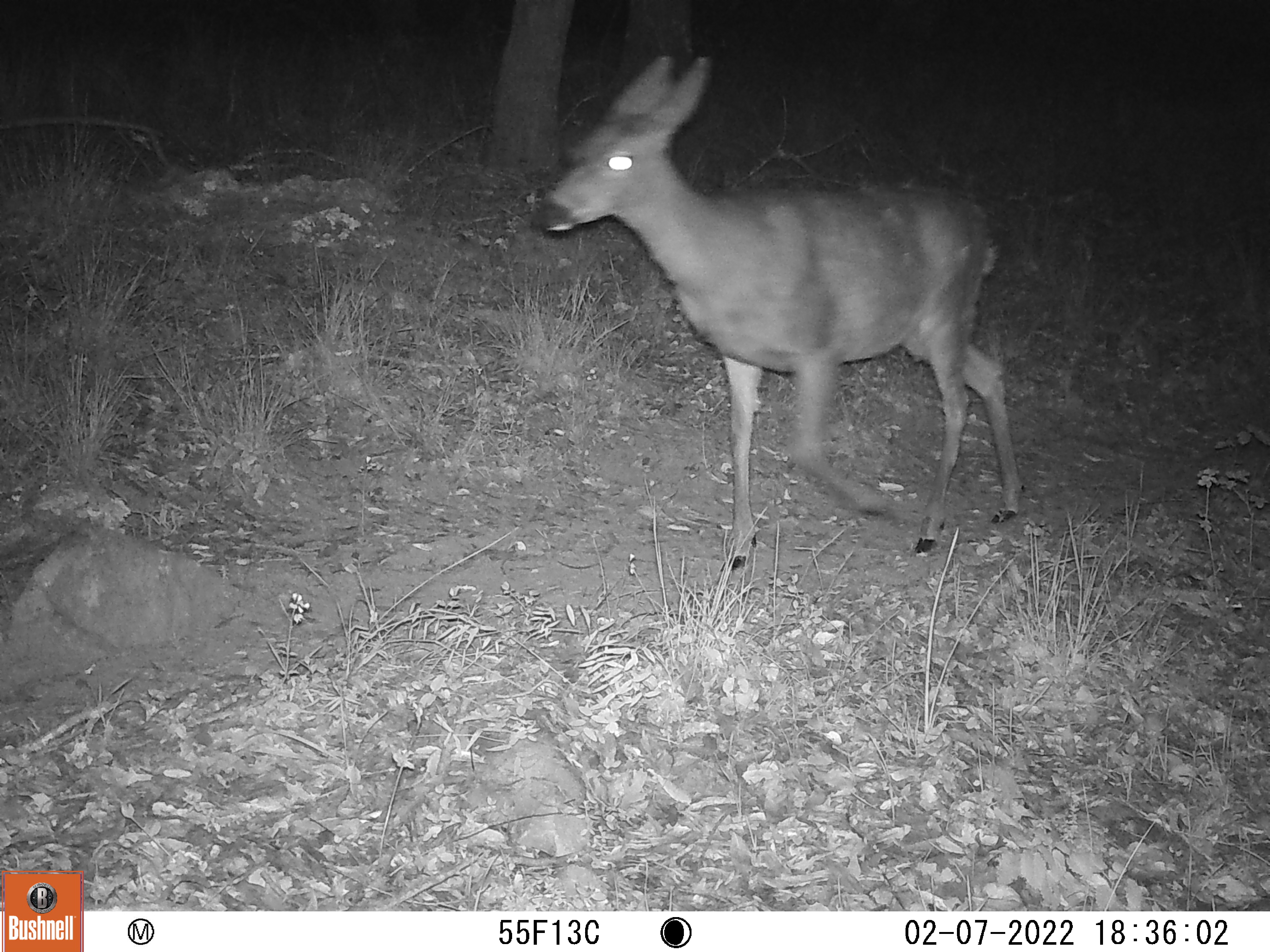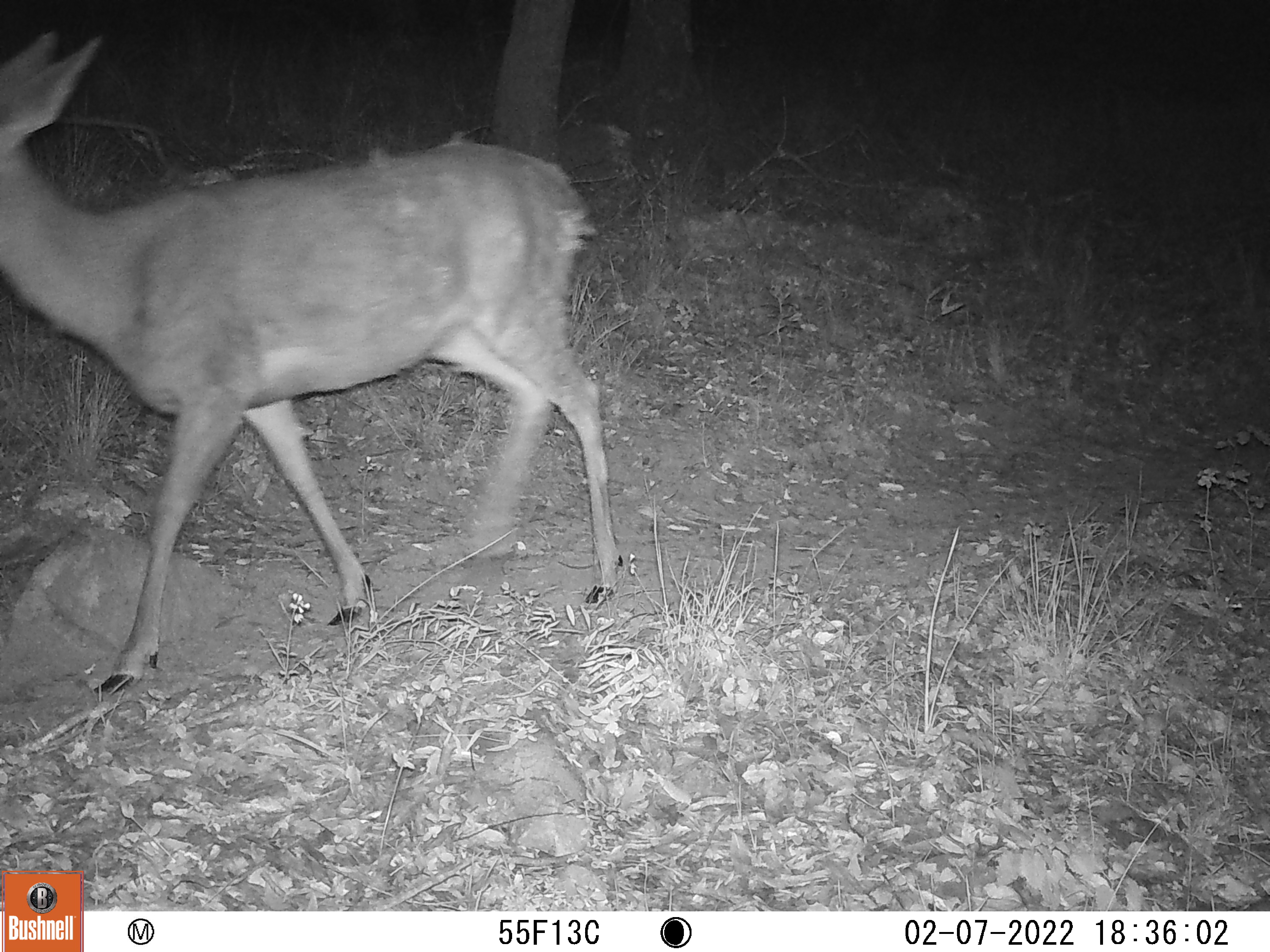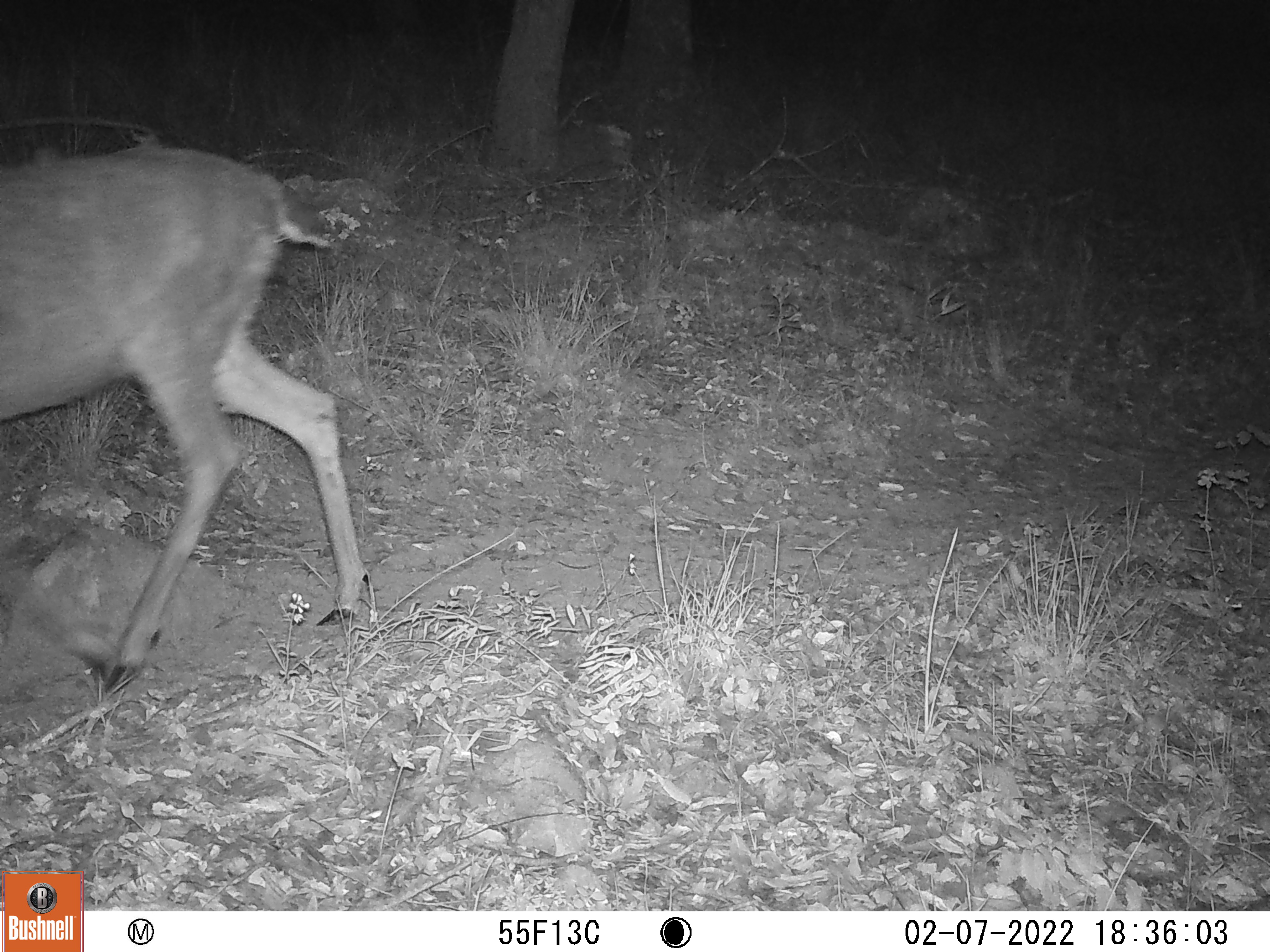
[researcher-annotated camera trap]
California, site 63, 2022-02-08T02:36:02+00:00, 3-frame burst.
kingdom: Animalia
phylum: Chordata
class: Mammalia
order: Artiodactyla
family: Cervidae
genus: Odocoileus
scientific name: Odocoileus hemionus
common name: mule deer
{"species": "mule deer (Odocoileus hemionus)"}